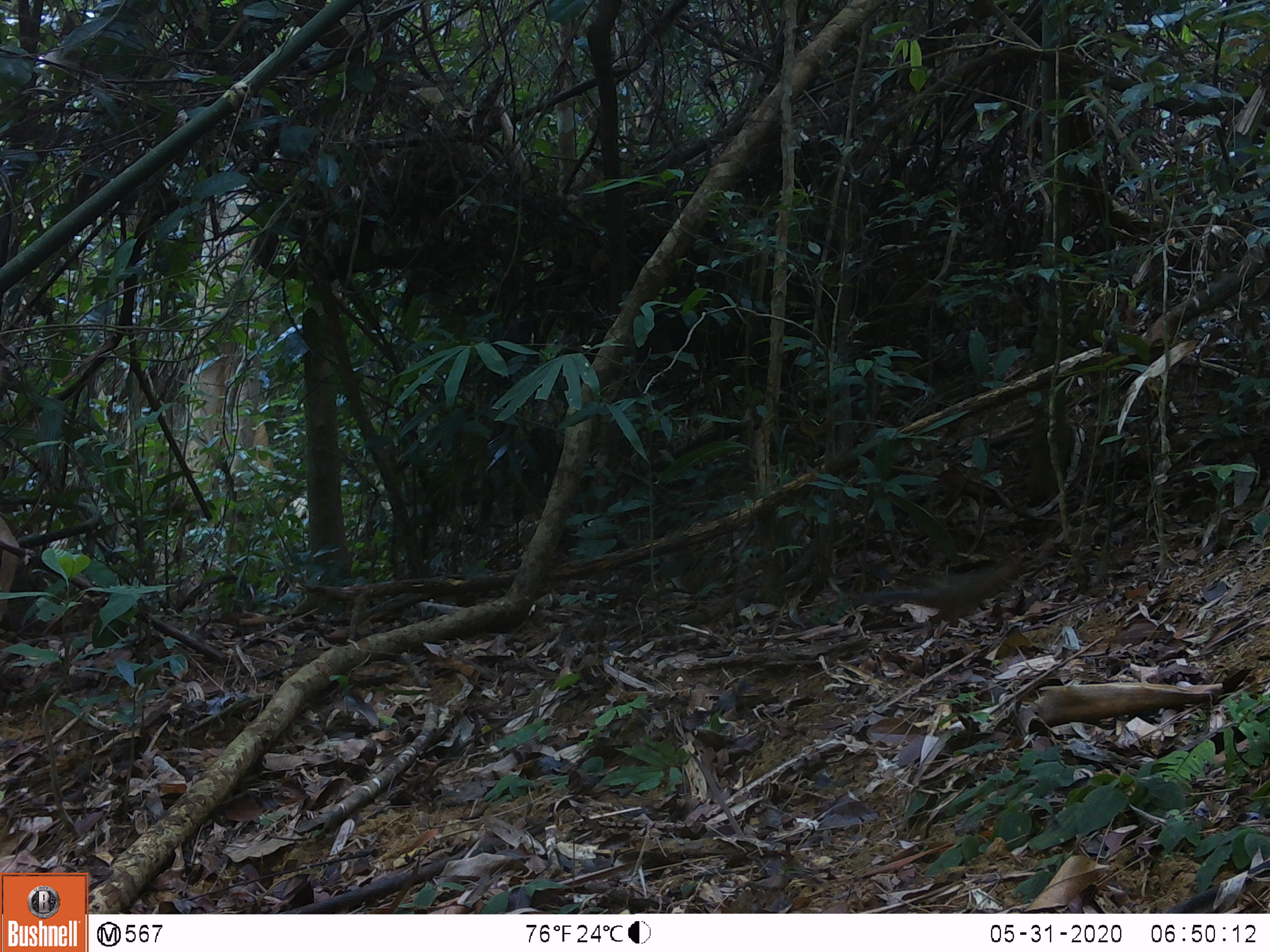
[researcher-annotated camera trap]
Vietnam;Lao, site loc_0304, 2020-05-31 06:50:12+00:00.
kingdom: Animalia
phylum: Chordata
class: Mammalia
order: Rodentia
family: Sciuridae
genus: Sciurus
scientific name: Sciurus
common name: squirrel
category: unidentified squirrel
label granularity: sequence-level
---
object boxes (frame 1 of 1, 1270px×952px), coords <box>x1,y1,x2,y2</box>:
unidentified squirrel: <box>852,562,1026,639</box>